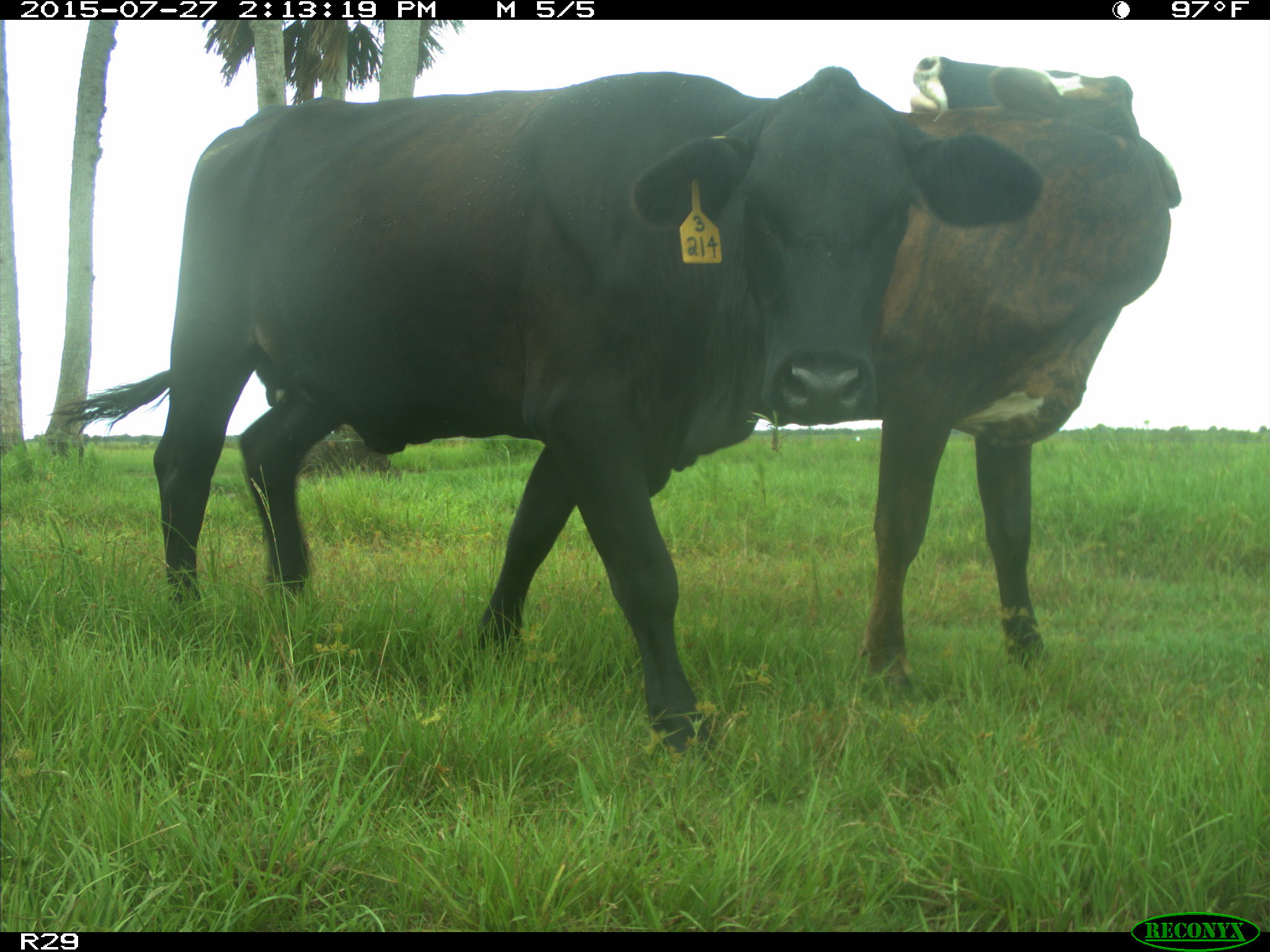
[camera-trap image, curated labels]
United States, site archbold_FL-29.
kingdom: Animalia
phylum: Chordata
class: Mammalia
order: Artiodactyla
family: Bovidae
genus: Bos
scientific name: Bos taurus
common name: domestic cow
Bos taurus (domestic cow).